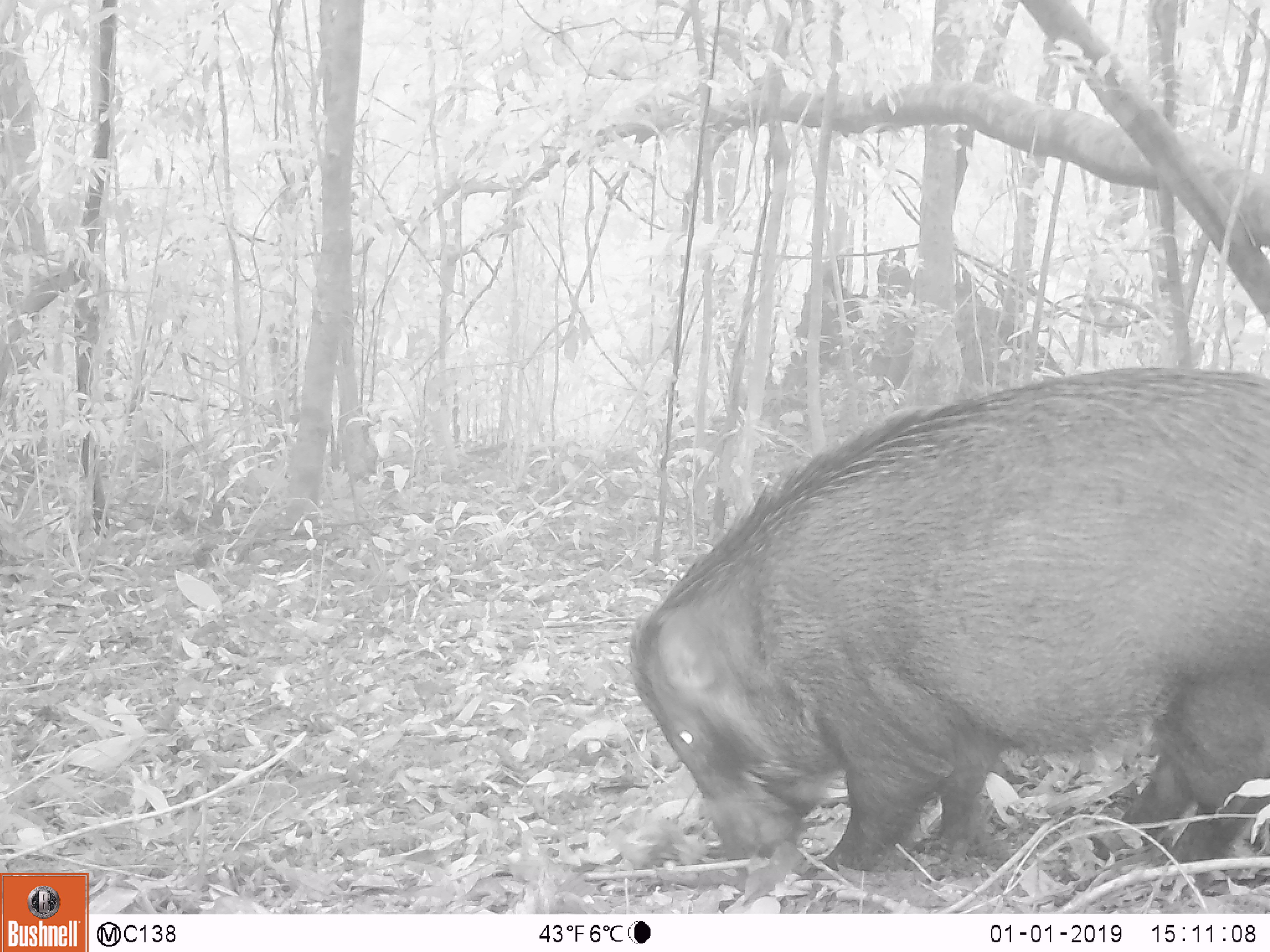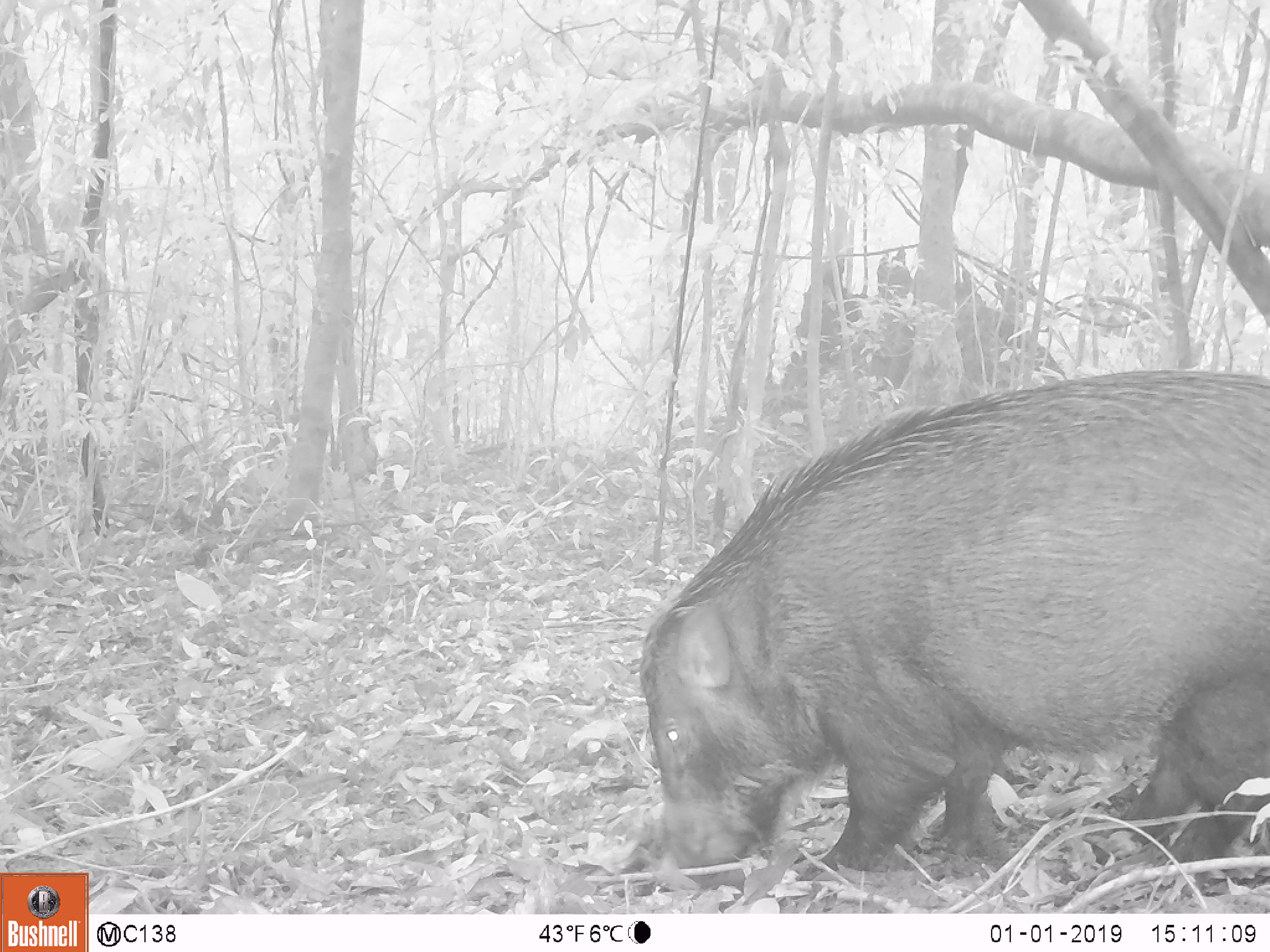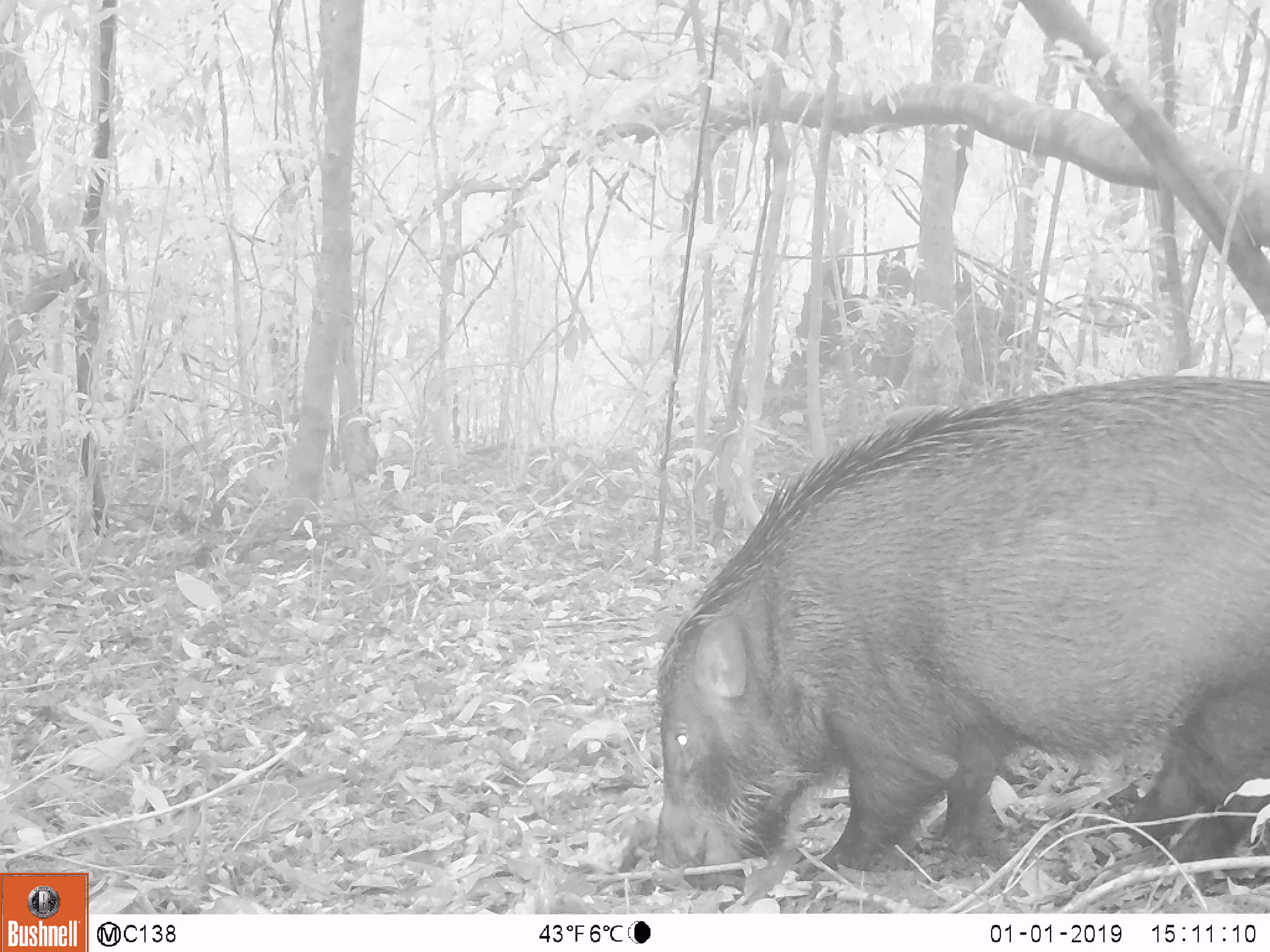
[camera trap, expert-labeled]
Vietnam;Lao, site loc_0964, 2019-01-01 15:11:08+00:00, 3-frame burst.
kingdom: Animalia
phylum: Chordata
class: Mammalia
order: Artiodactyla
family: Suidae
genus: Sus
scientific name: Sus scrofa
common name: eurasian wild pig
Eurasian wild pig (Sus scrofa). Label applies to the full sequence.